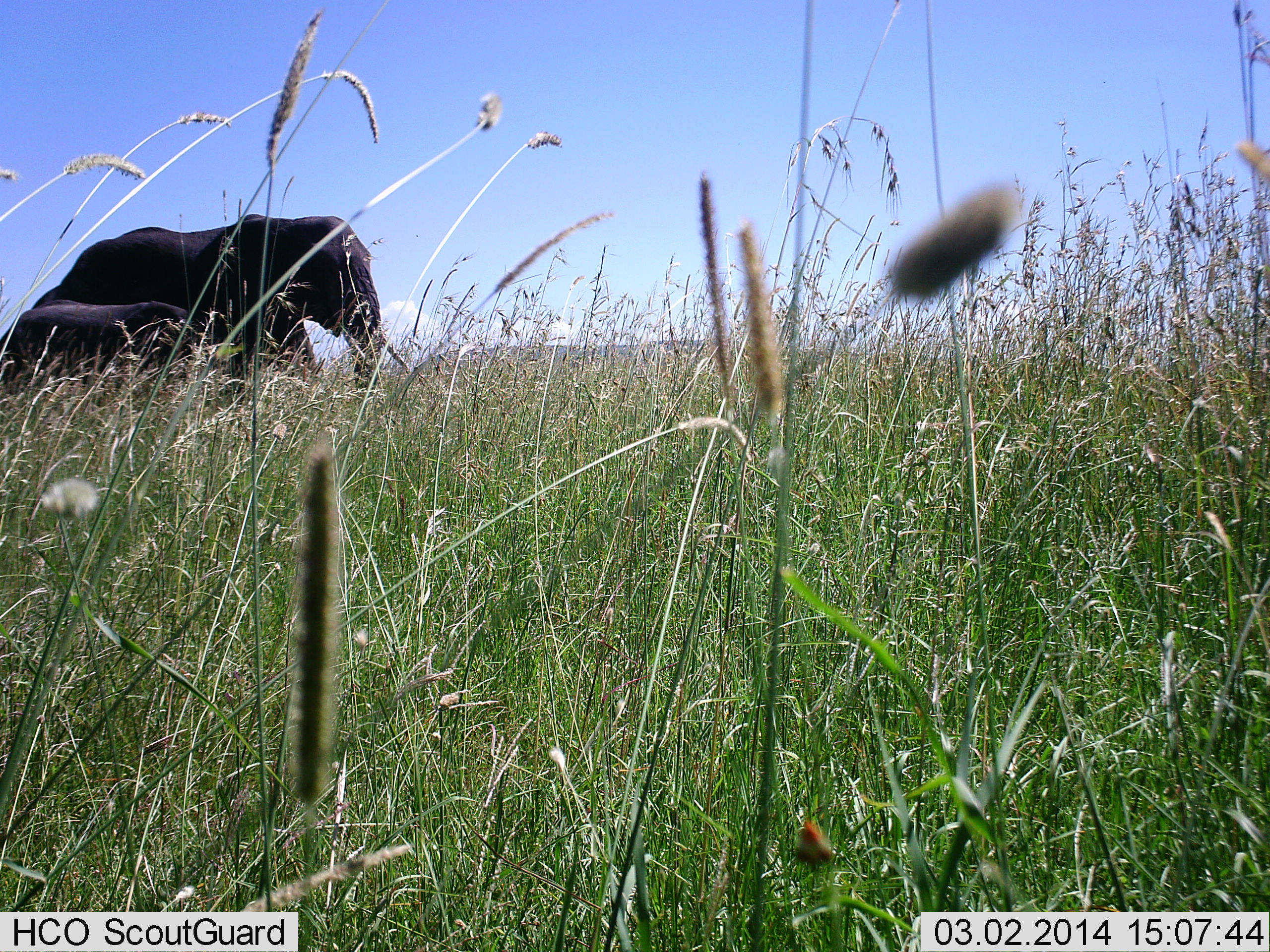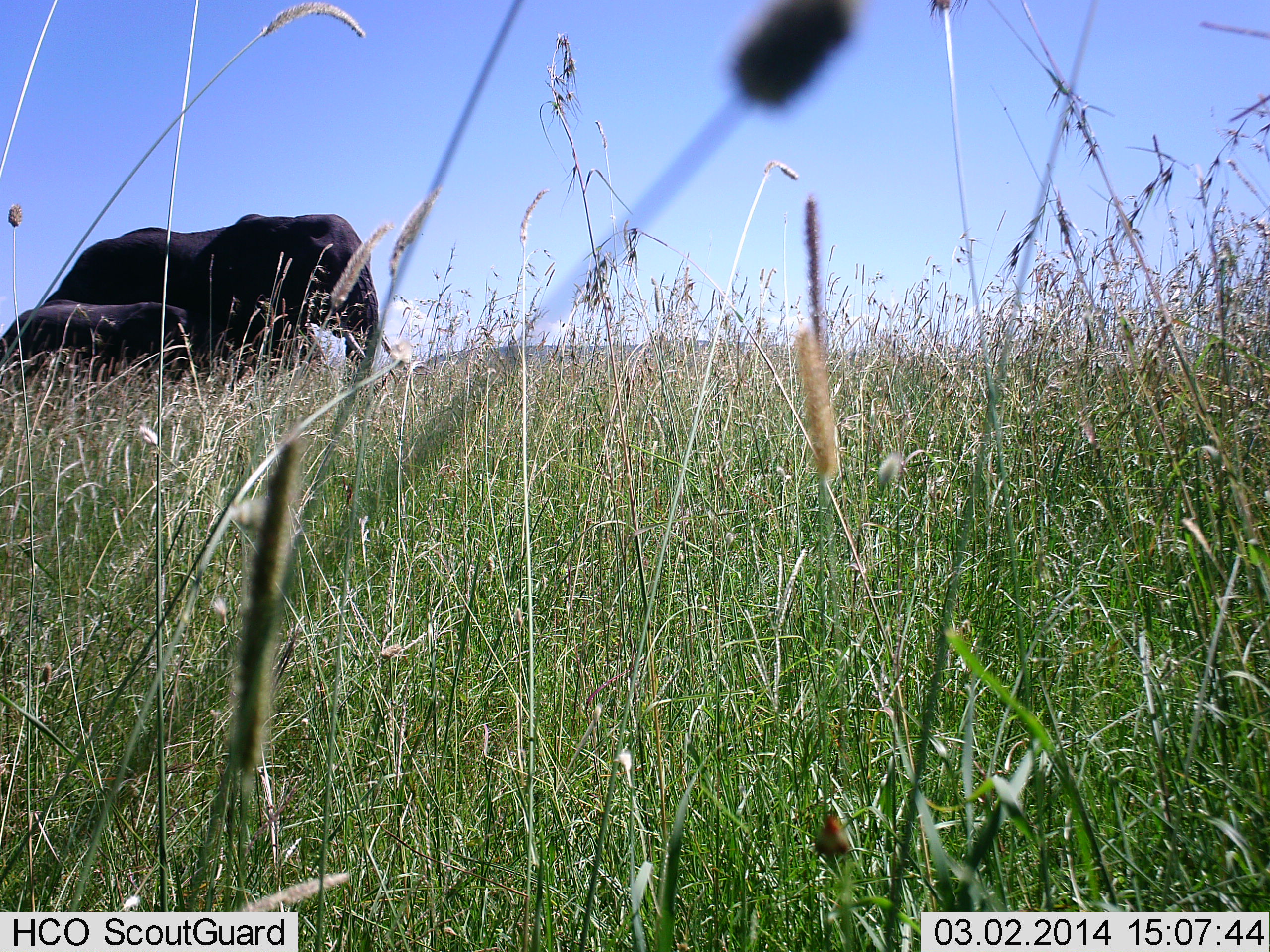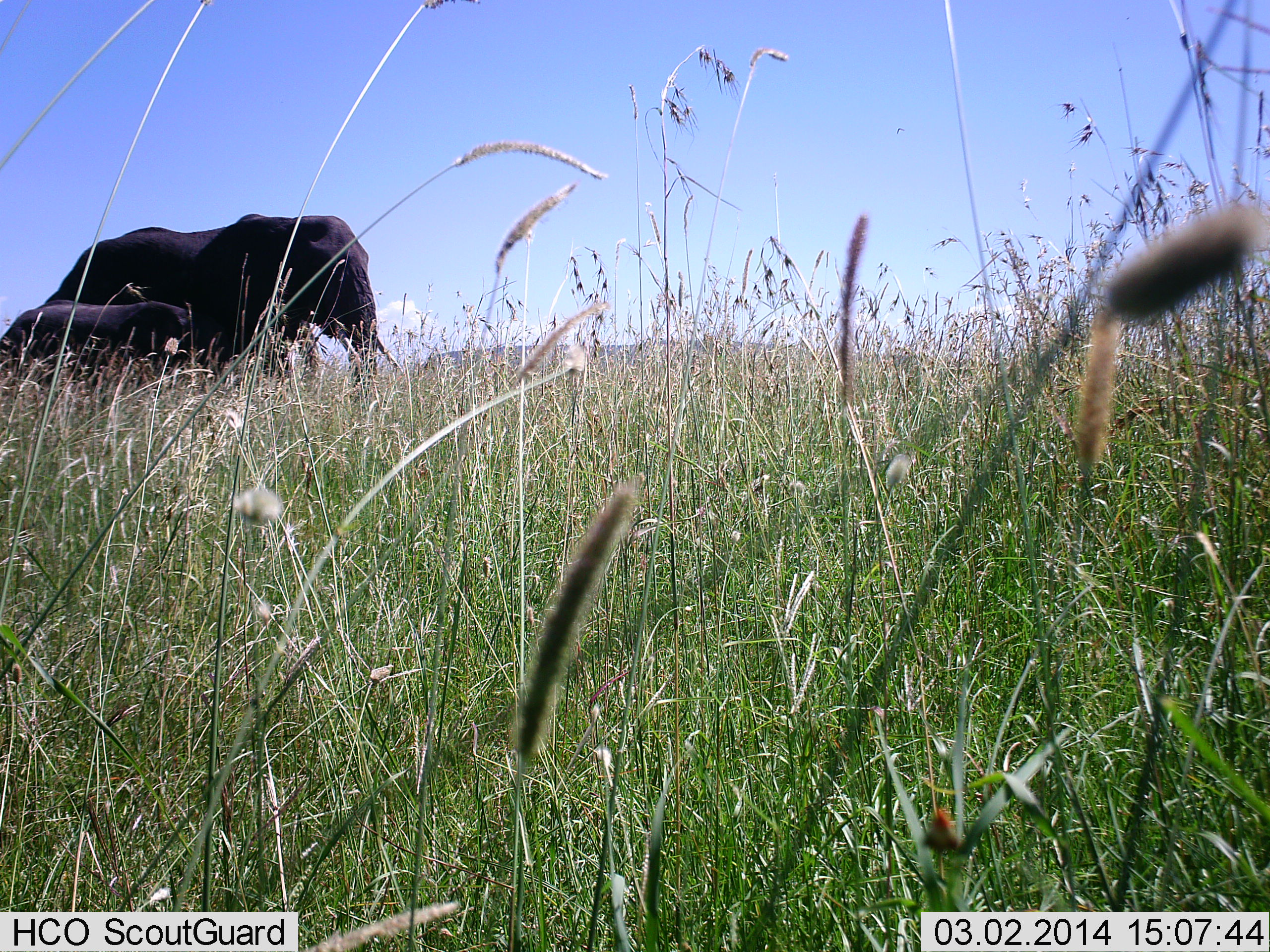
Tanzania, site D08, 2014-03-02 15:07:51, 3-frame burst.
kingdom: Animalia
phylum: Chordata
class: Mammalia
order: Proboscidea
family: Elephantidae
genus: Loxodonta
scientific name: Loxodonta africana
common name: african bush elephant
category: elephant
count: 2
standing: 83%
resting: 17%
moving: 17%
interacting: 0%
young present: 100%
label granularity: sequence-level